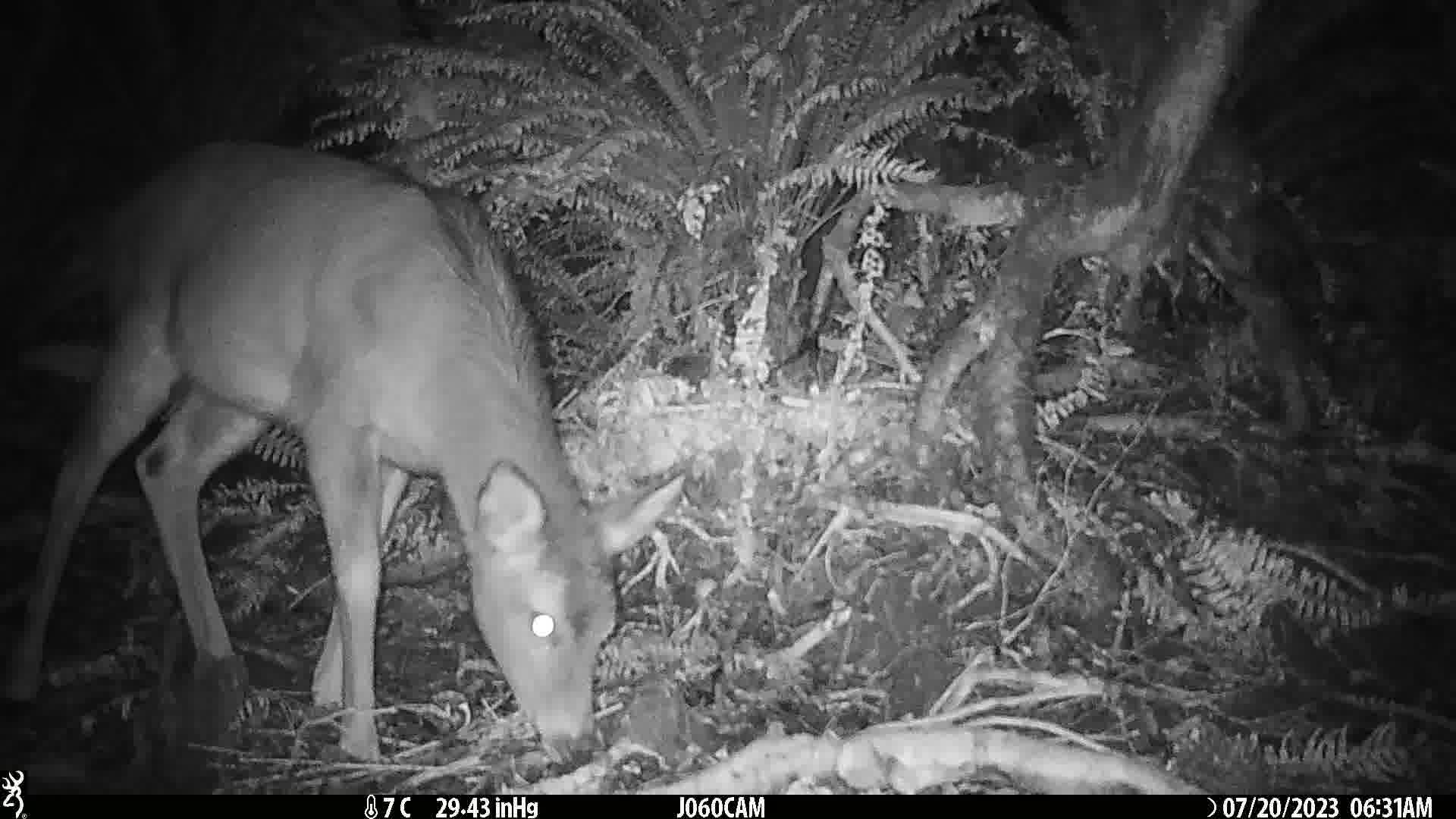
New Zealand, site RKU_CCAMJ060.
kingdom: Animalia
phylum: Chordata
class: Mammalia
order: Artiodactyla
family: Cervidae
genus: Odocoileus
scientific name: Odocoileus virginianus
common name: white-tailed deer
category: white tailed deer